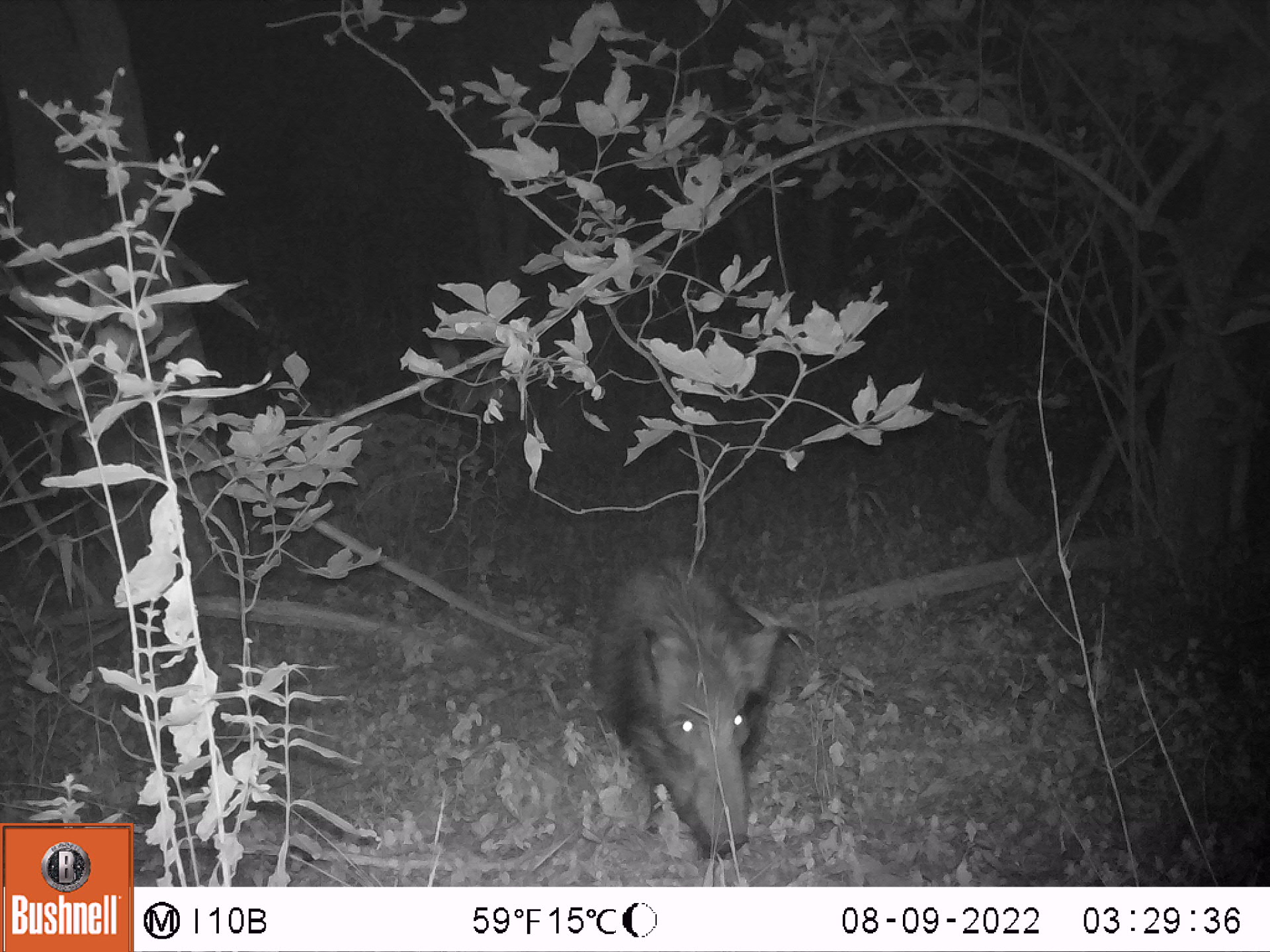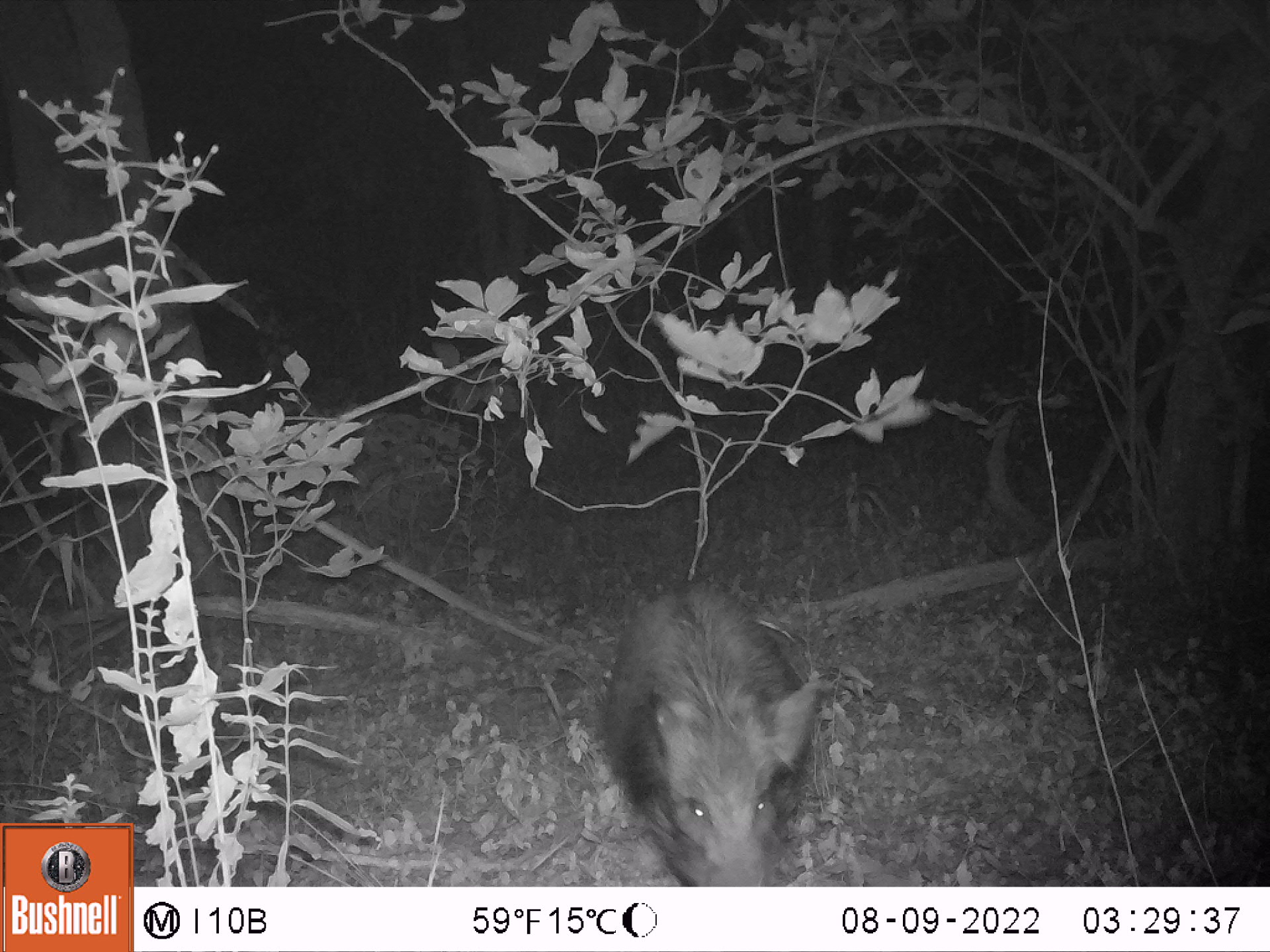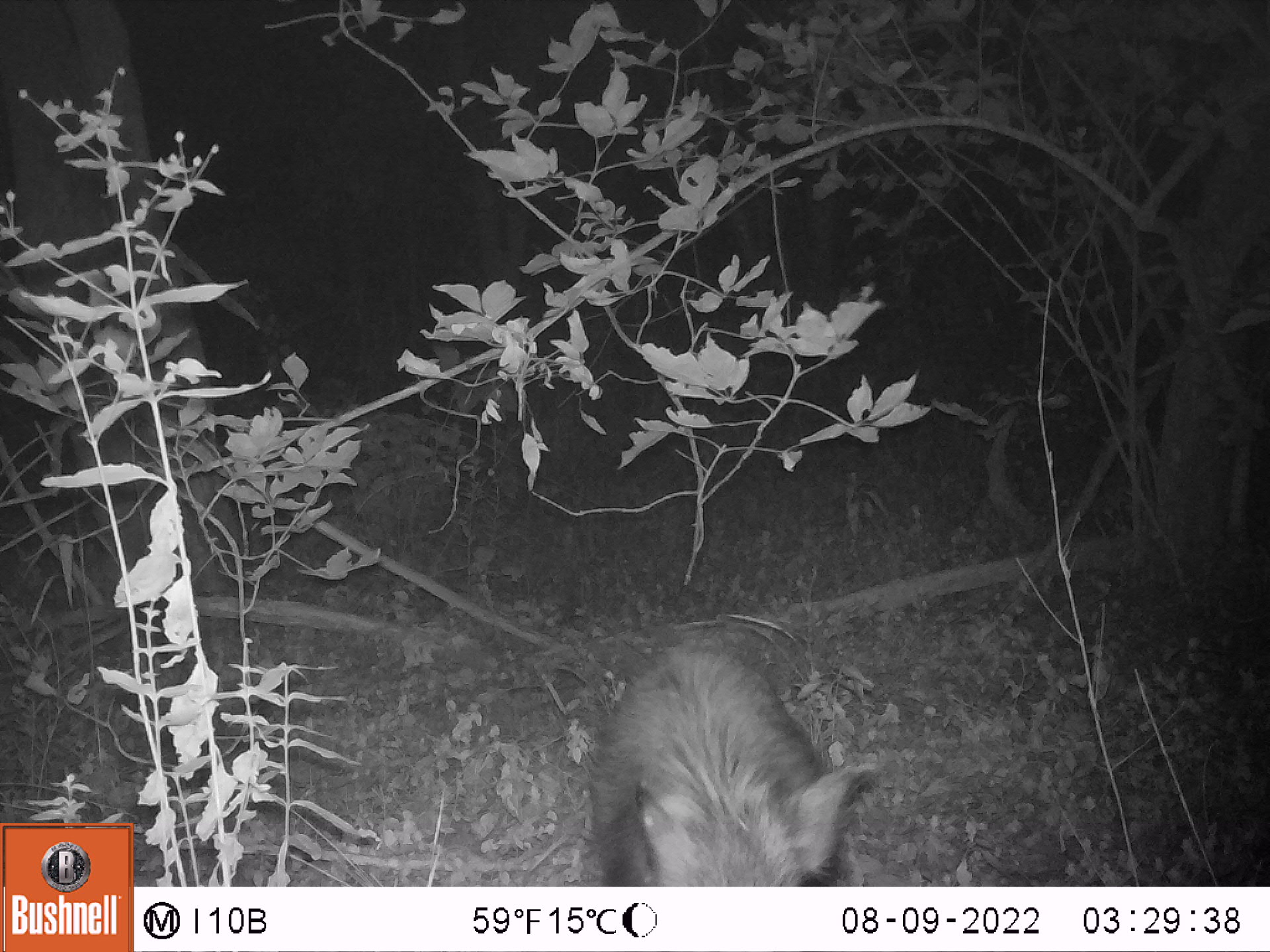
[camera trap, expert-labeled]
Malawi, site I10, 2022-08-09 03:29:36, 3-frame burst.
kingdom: Animalia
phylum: Chordata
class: Mammalia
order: Artiodactyla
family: Suidae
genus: Potamochoerus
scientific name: Potamochoerus larvatus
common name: bushpig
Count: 1.